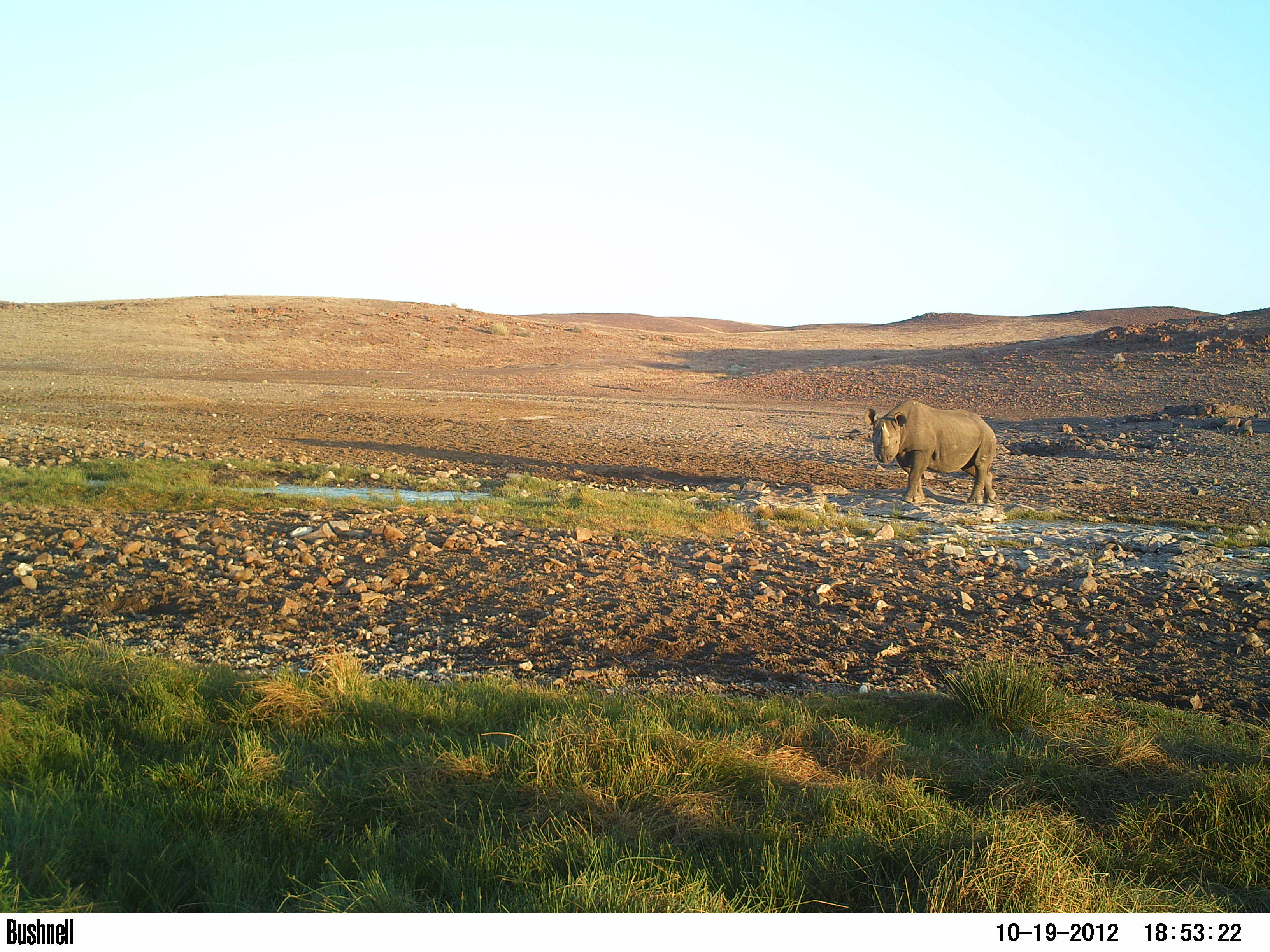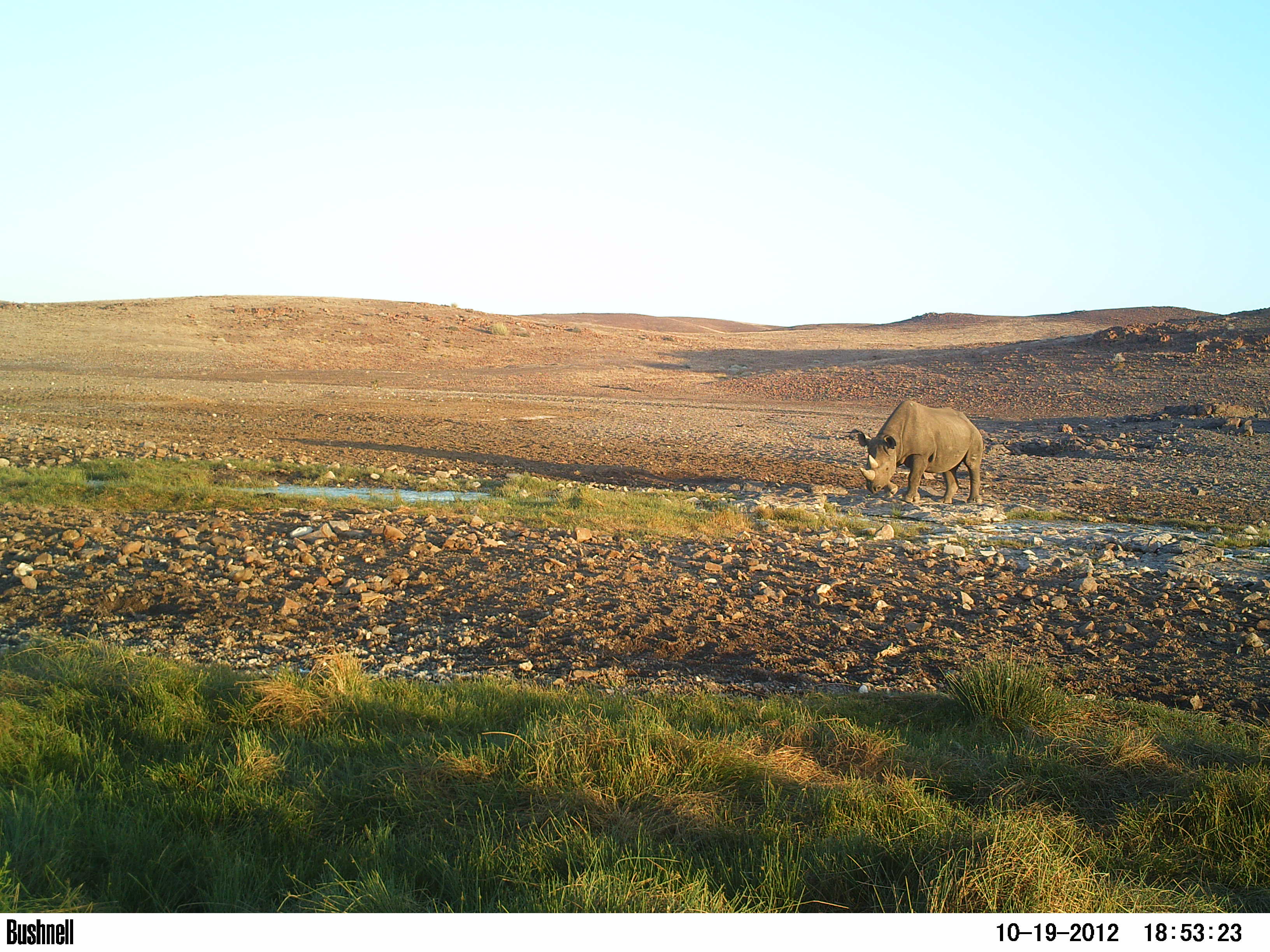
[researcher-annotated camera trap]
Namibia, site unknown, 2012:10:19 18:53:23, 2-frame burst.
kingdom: Animalia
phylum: Chordata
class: Mammalia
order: Perissodactyla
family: Rhinocerotidae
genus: Diceros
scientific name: Diceros bicornis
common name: black rhinoceros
Diceros bicornis (black rhinoceros).